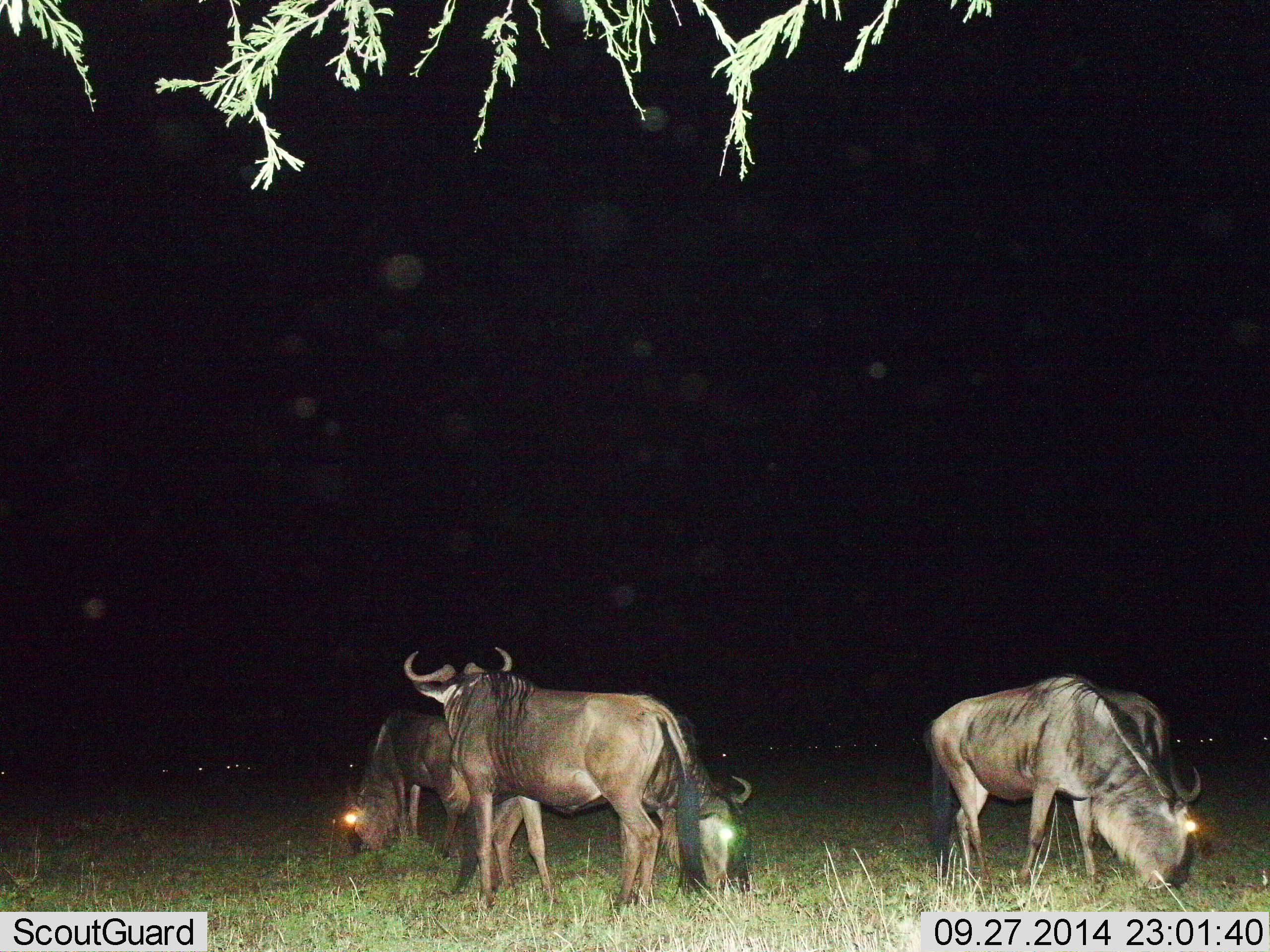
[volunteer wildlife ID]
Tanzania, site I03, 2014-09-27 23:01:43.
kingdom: Animalia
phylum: Chordata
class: Mammalia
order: Artiodactyla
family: Bovidae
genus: Connochaetes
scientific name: Connochaetes taurinus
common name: blue wildebeest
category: wildebeest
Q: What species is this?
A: Wildebeest (blue wildebeest) (Connochaetes taurinus).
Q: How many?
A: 5.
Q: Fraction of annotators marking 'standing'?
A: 80%.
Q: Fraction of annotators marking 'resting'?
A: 10%.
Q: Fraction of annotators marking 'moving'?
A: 10%.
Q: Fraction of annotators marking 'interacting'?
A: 0%.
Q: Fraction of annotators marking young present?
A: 0%.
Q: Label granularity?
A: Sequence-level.